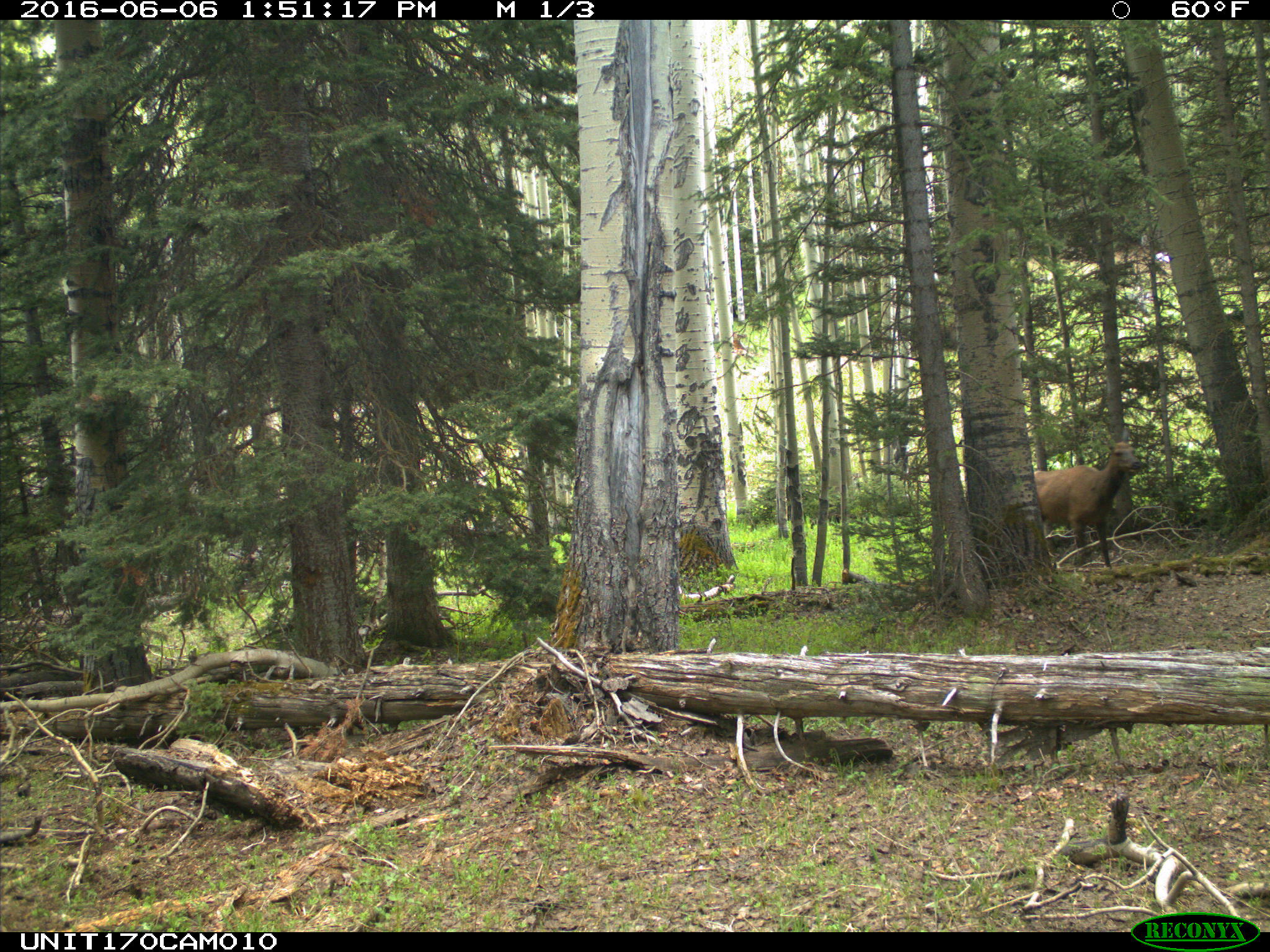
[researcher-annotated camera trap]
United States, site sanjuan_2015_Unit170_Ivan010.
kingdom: Animalia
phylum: Chordata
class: Mammalia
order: Artiodactyla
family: Cervidae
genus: Cervus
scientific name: Cervus elaphus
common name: red deer